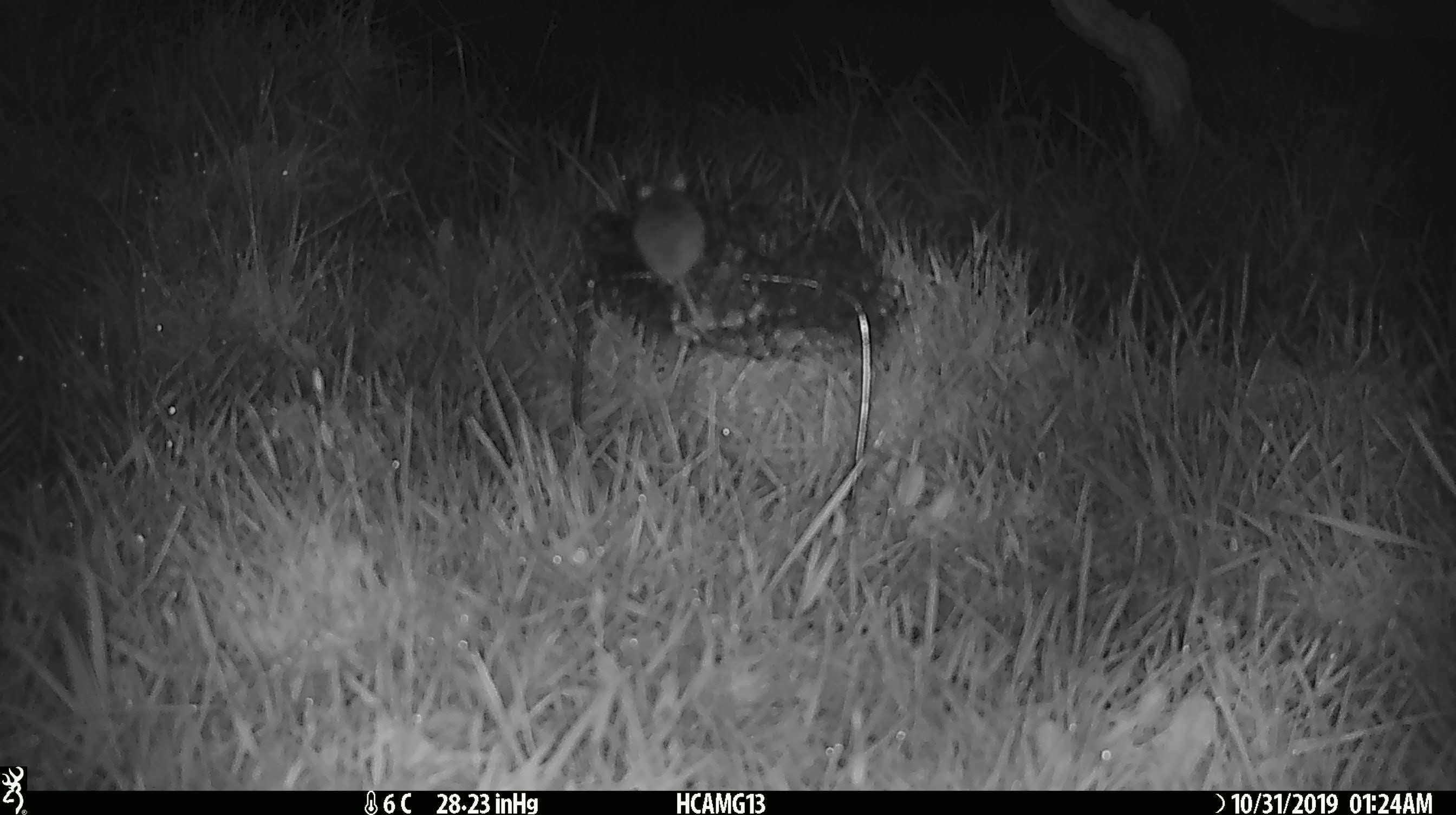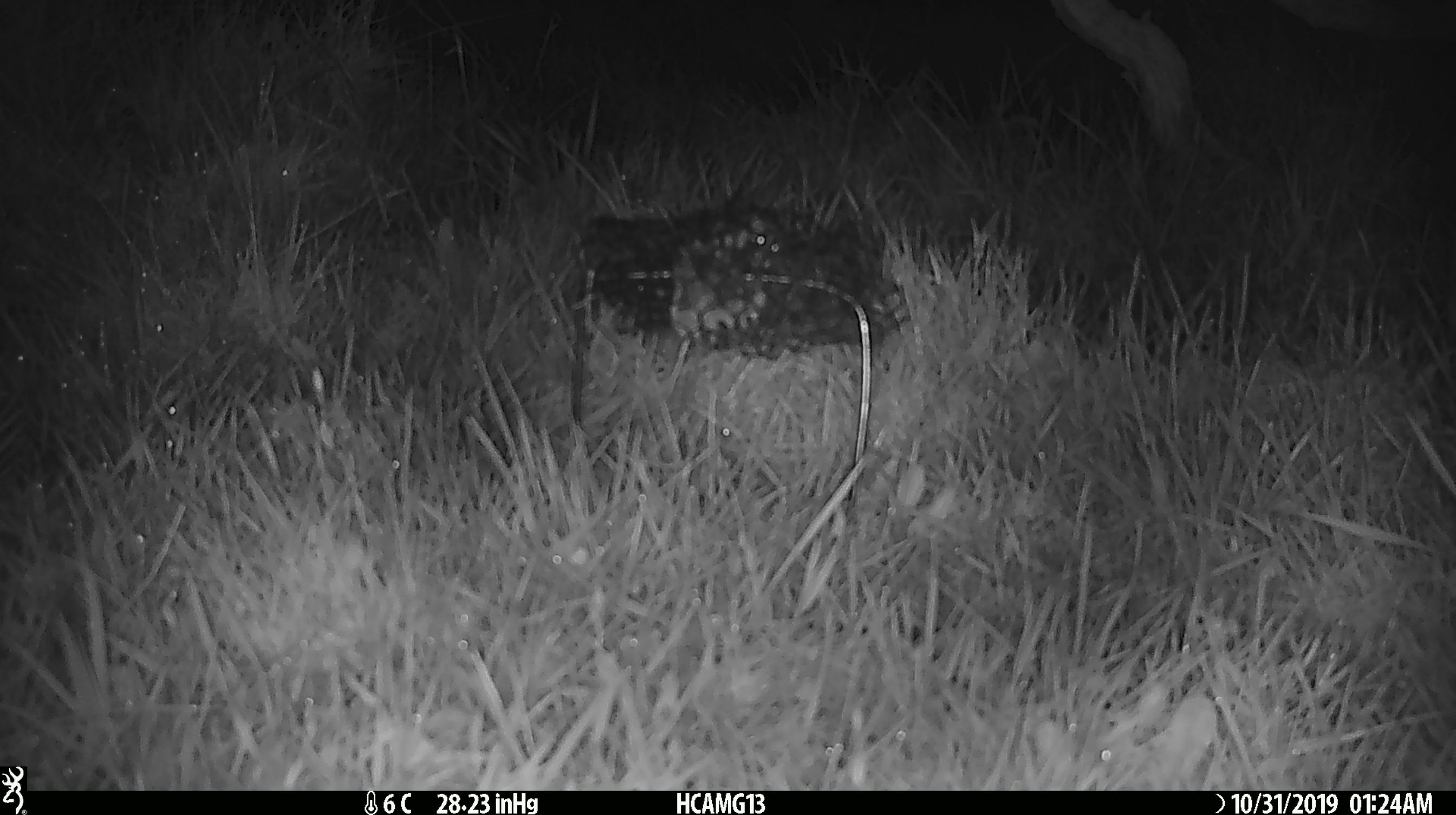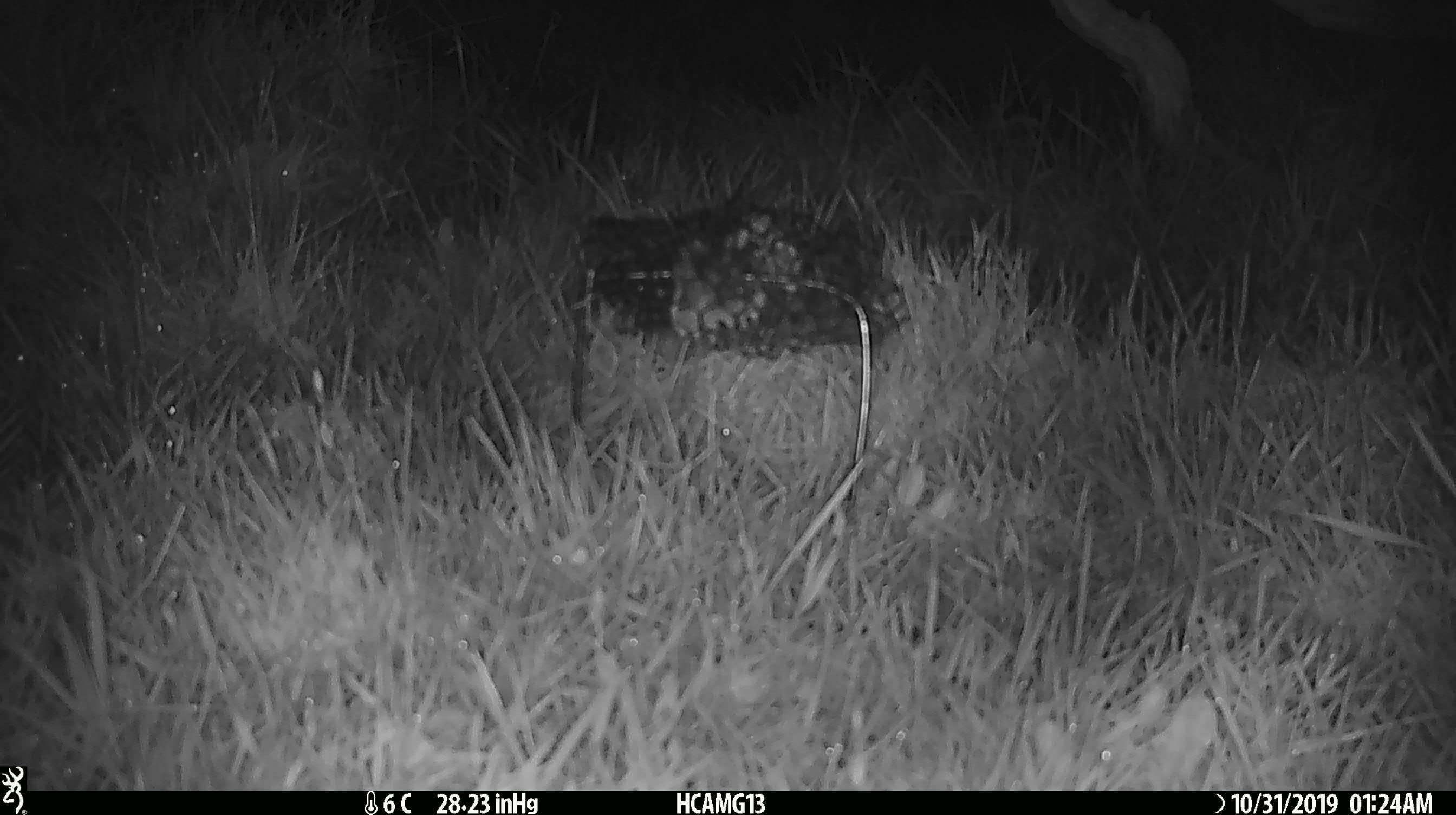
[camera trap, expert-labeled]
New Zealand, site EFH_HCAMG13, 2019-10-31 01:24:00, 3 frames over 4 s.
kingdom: Animalia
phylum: Chordata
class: Mammalia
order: Rodentia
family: Muridae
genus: Mus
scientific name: Mus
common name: mouse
Mouse (Mus).